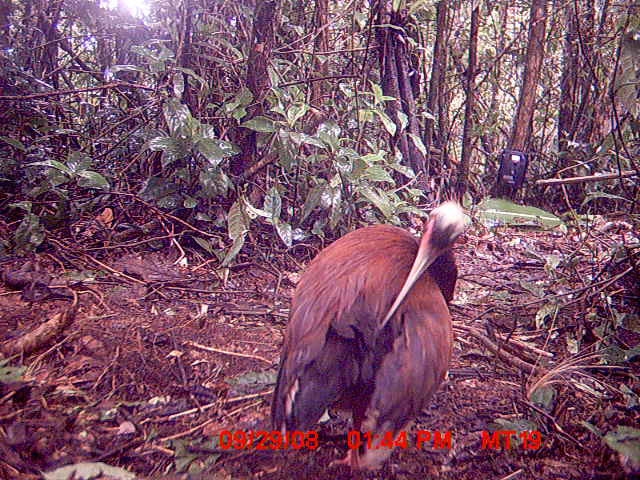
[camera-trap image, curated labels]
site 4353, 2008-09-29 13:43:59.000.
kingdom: Animalia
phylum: Chordata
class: Aves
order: Pelecaniformes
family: Threskiornithidae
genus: Lophotibis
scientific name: Lophotibis cristata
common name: madagascan ibis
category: lophotibis cristataa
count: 1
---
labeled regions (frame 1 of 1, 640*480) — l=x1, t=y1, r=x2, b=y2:
lophotibis cristataa: l=268, t=197, r=472, b=474